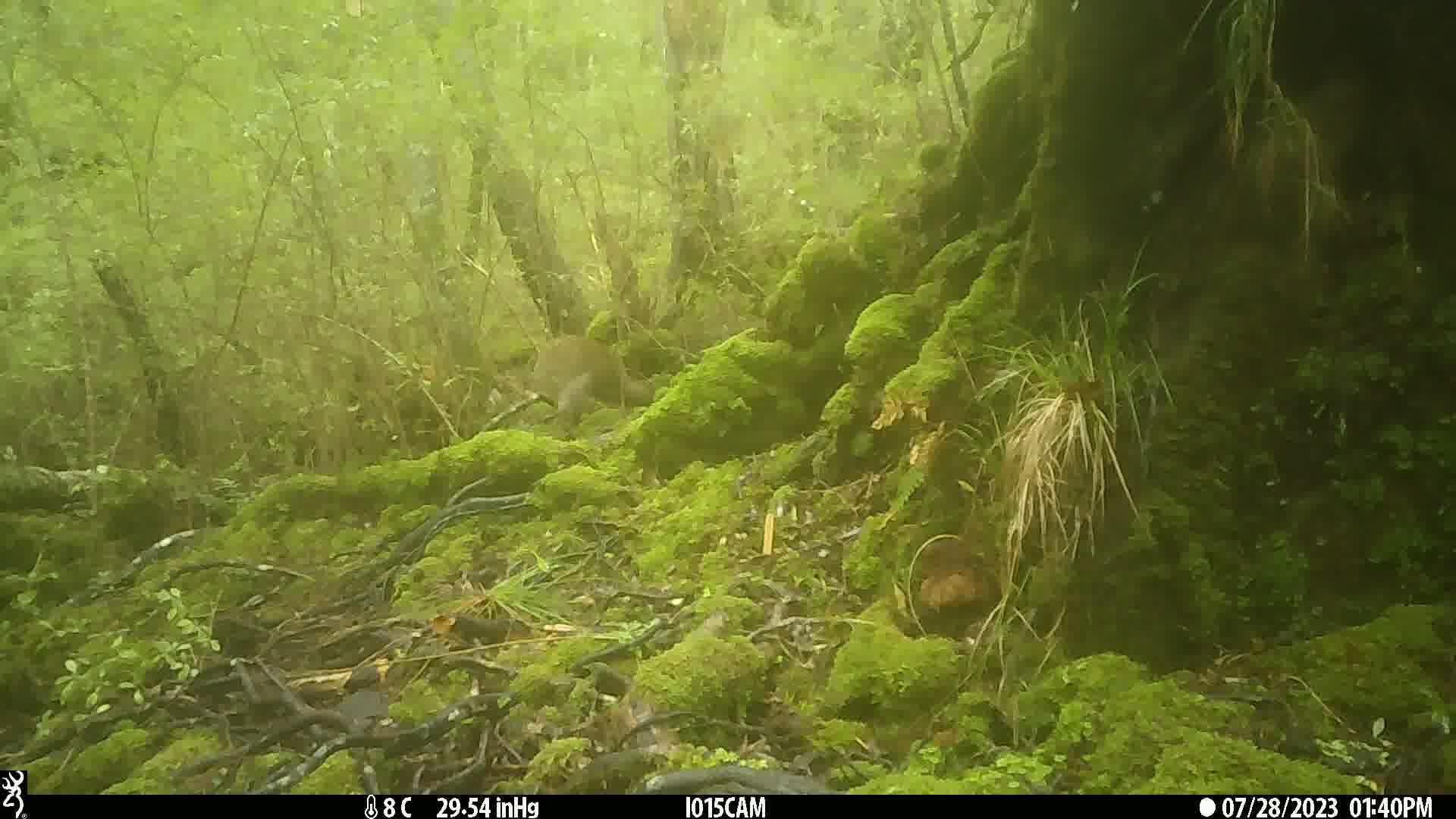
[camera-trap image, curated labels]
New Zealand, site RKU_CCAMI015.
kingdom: Animalia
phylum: Chordata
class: Aves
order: Apterygiformes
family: Apterygidae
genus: Apteryx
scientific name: Apteryx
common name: kiwi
Kiwi (Apteryx).